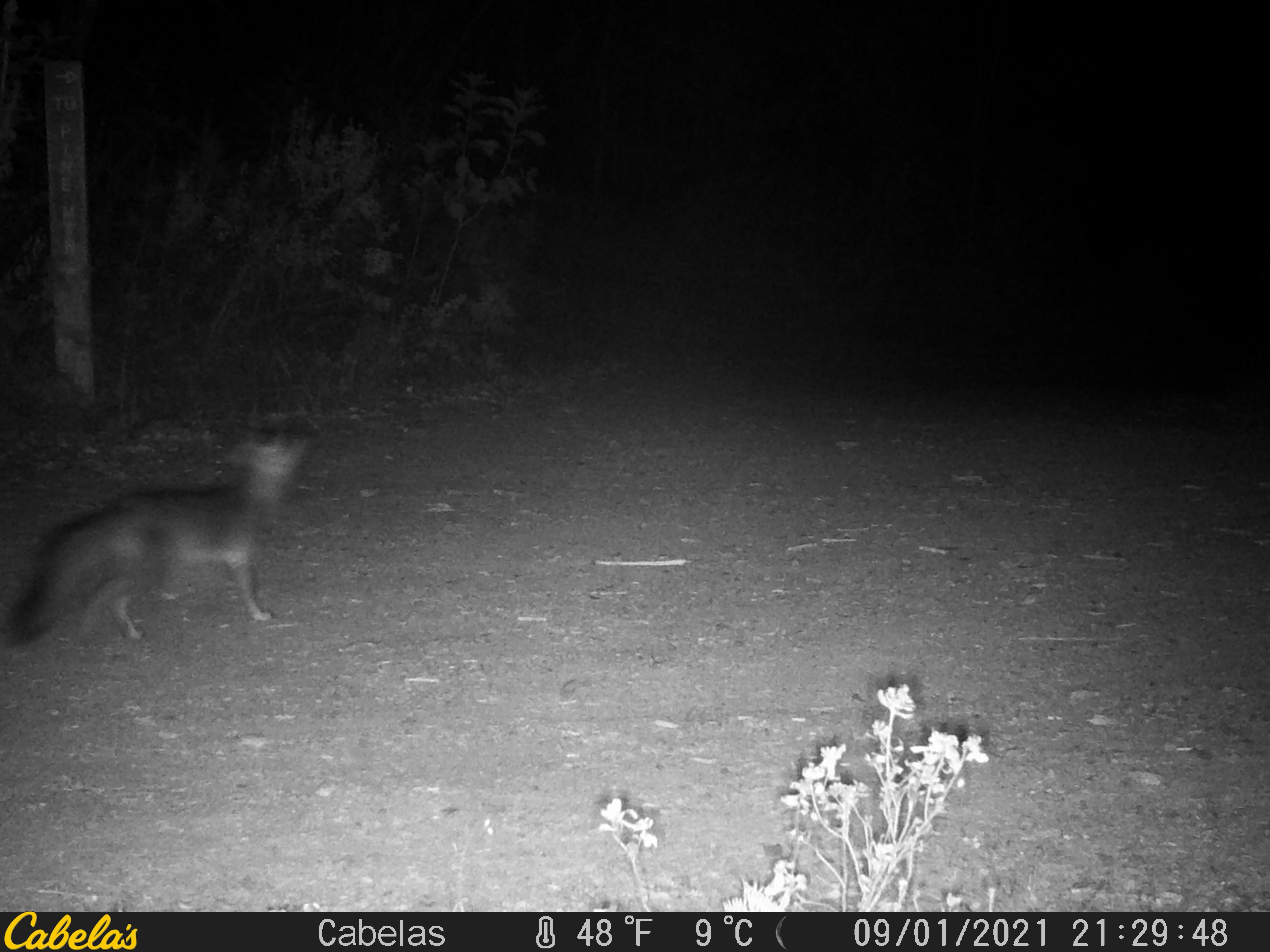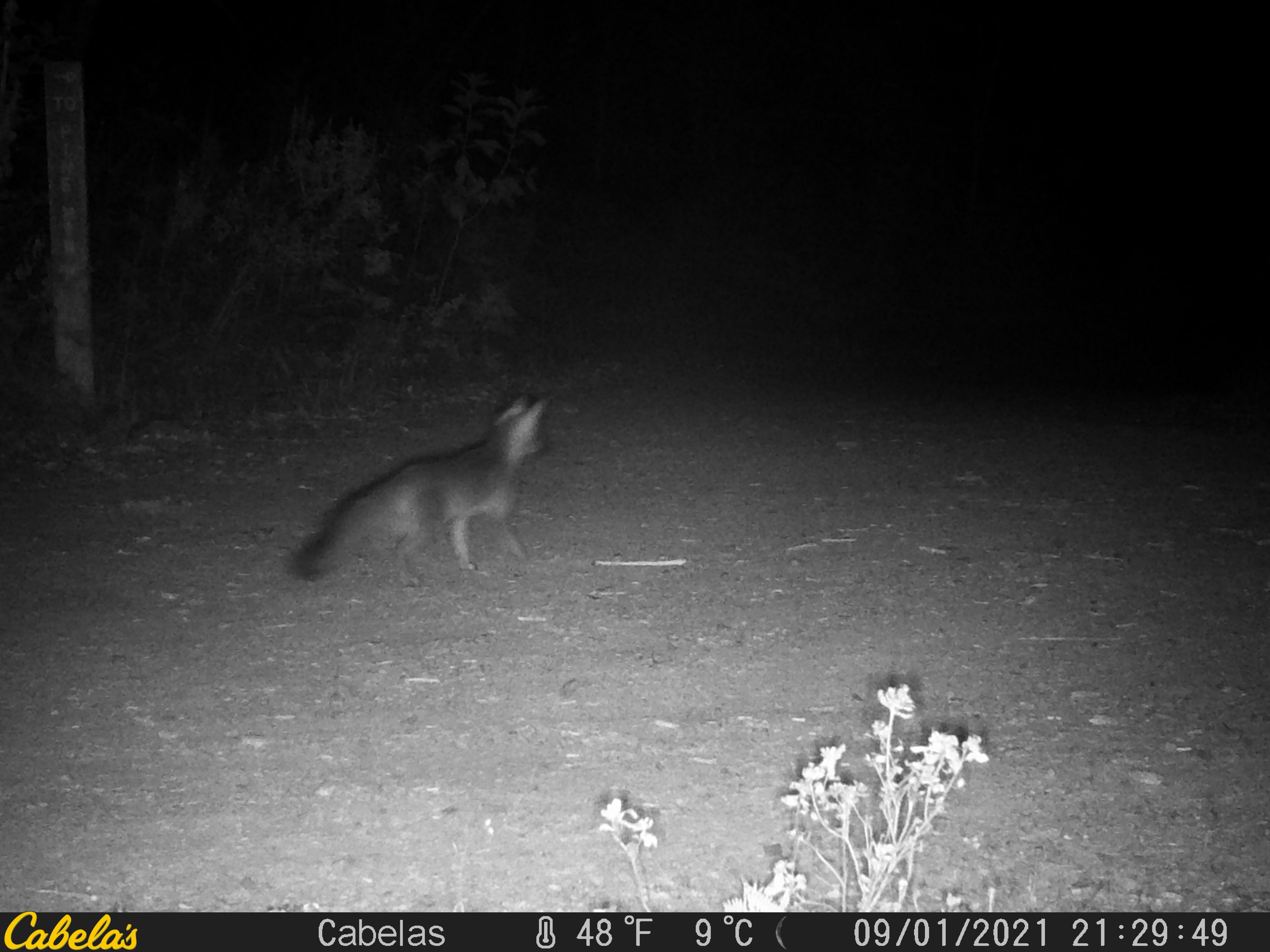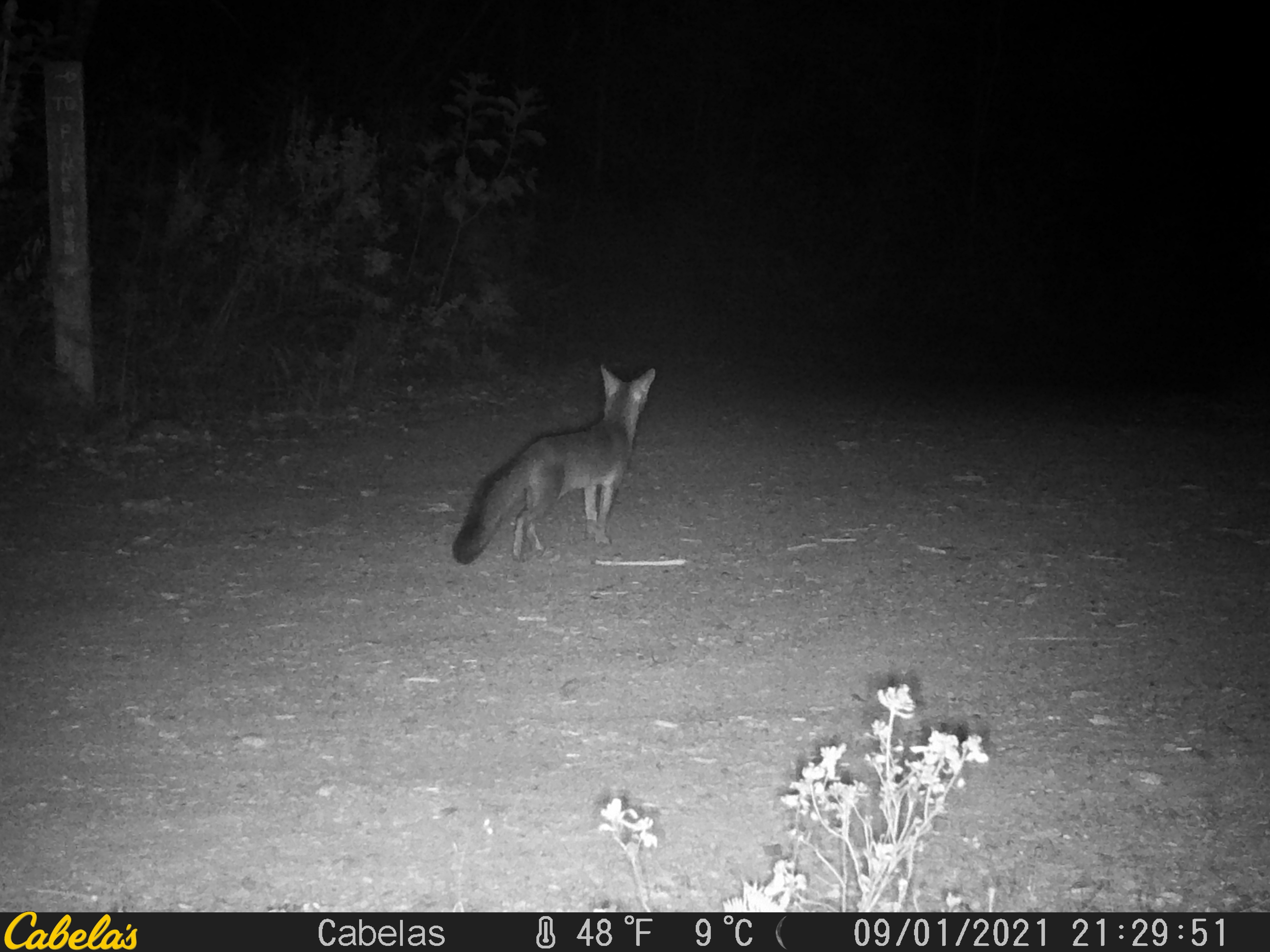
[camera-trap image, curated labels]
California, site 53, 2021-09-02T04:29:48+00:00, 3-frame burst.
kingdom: Animalia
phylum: Chordata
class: Mammalia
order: Carnivora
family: Canidae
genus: Urocyon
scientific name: Urocyon cinereoargenteus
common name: gray fox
Gray fox (Urocyon cinereoargenteus).